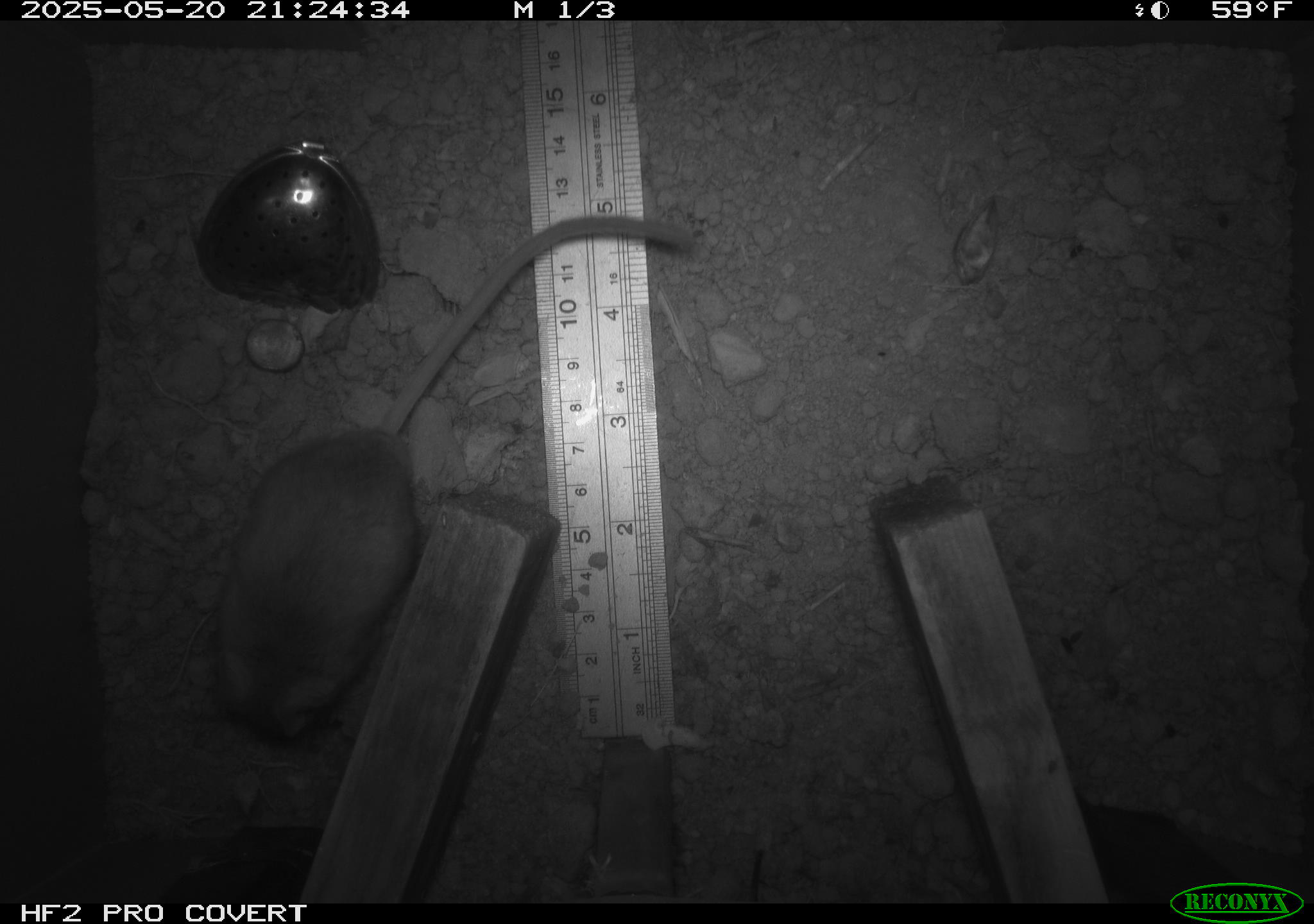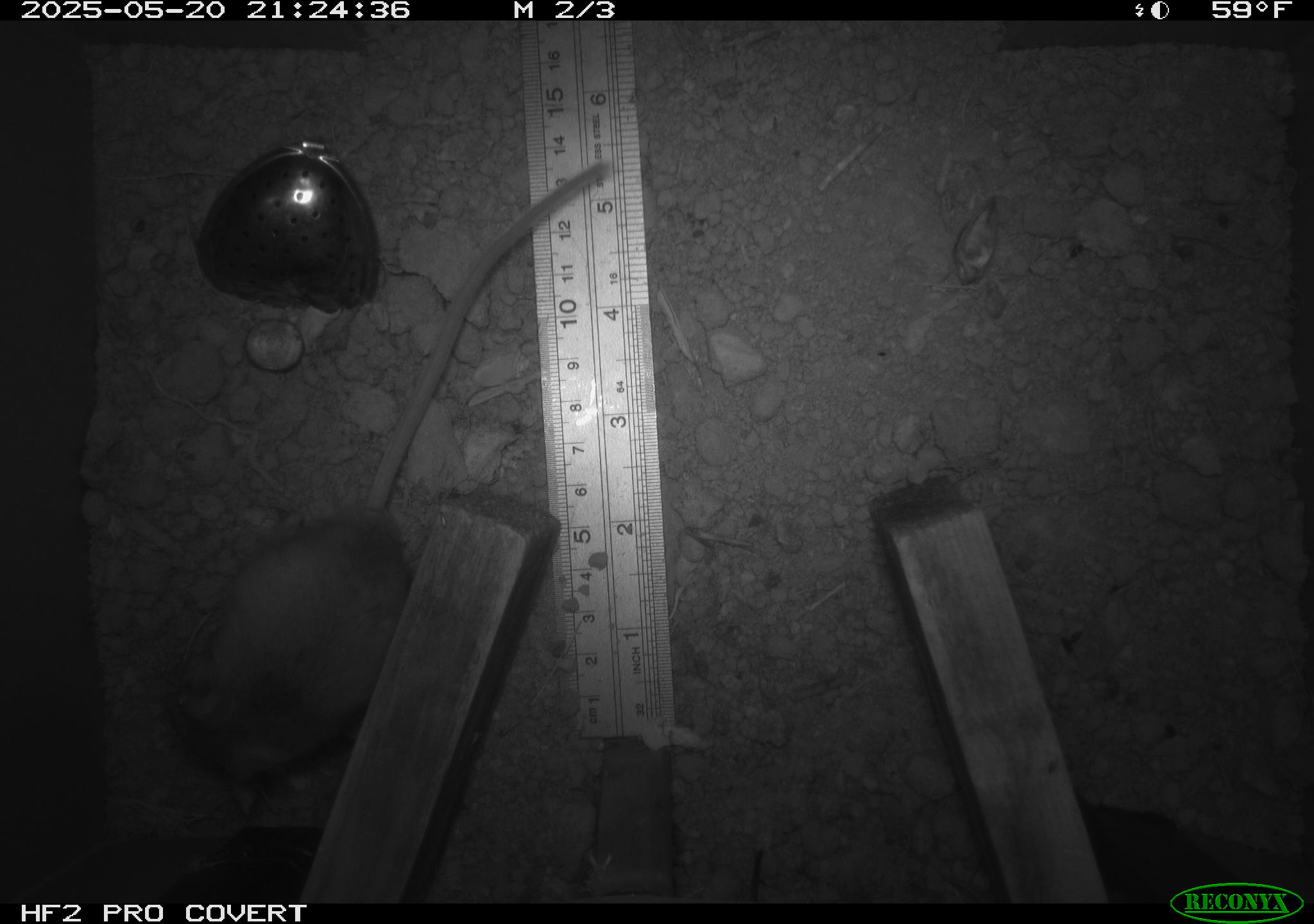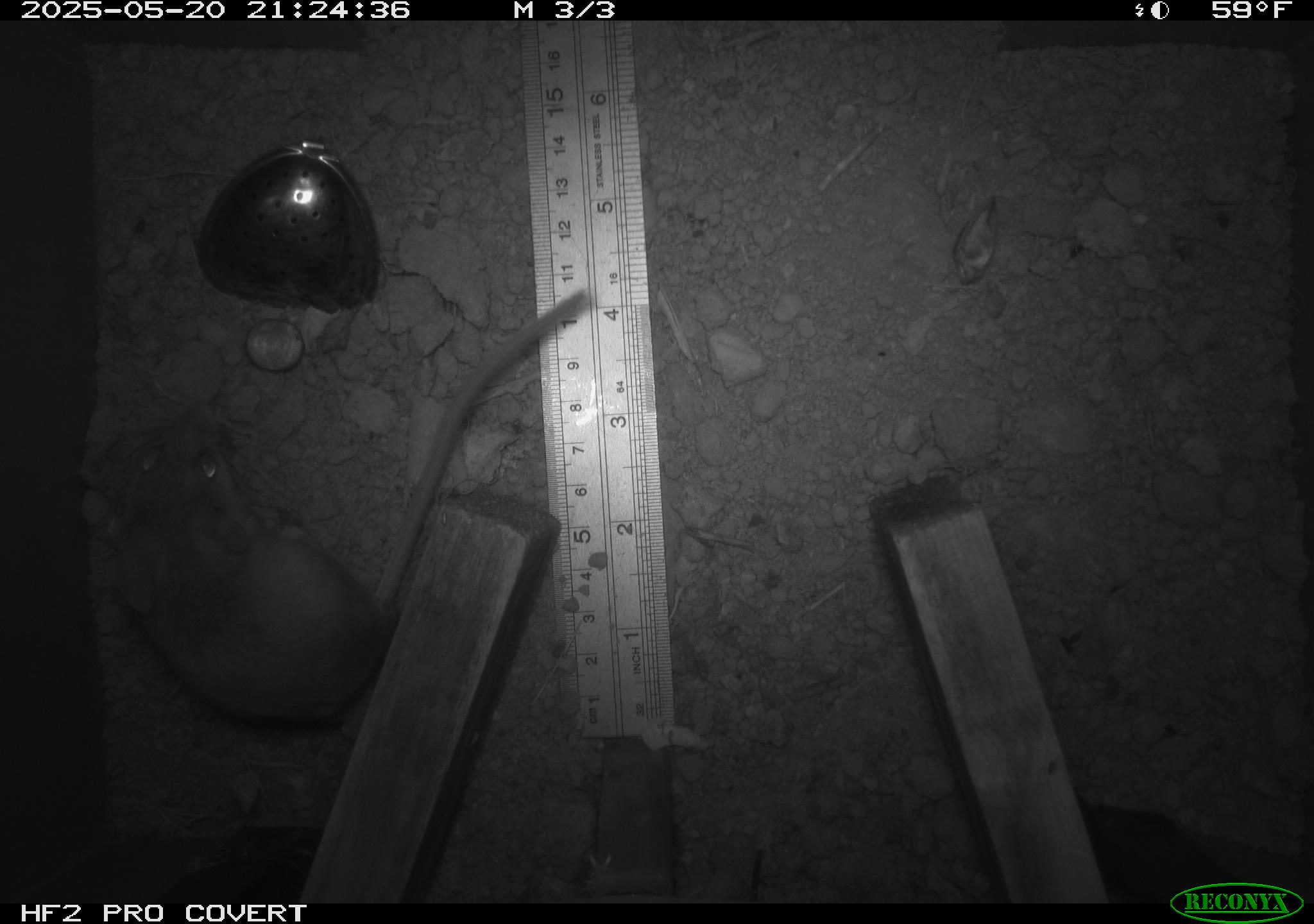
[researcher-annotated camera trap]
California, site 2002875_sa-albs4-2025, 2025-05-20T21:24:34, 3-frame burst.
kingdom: Animalia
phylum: Chordata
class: Mammalia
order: Rodentia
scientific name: Rodentia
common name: mouse species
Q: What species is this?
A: Mouse species (Rodentia).